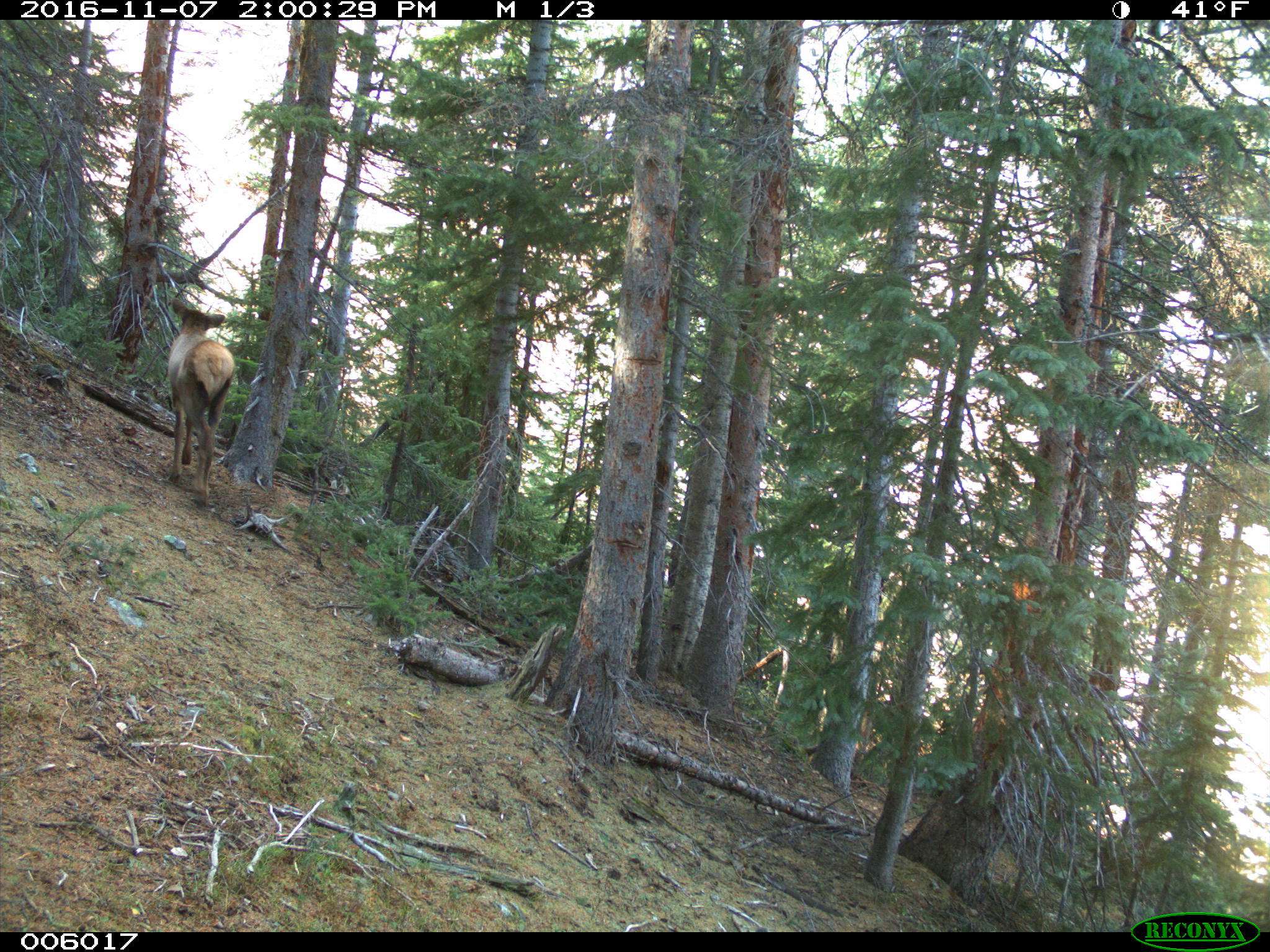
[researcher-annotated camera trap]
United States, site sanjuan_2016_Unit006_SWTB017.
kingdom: Animalia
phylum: Chordata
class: Mammalia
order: Artiodactyla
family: Cervidae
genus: Cervus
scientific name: Cervus elaphus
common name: red deer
Cervus elaphus (red deer).